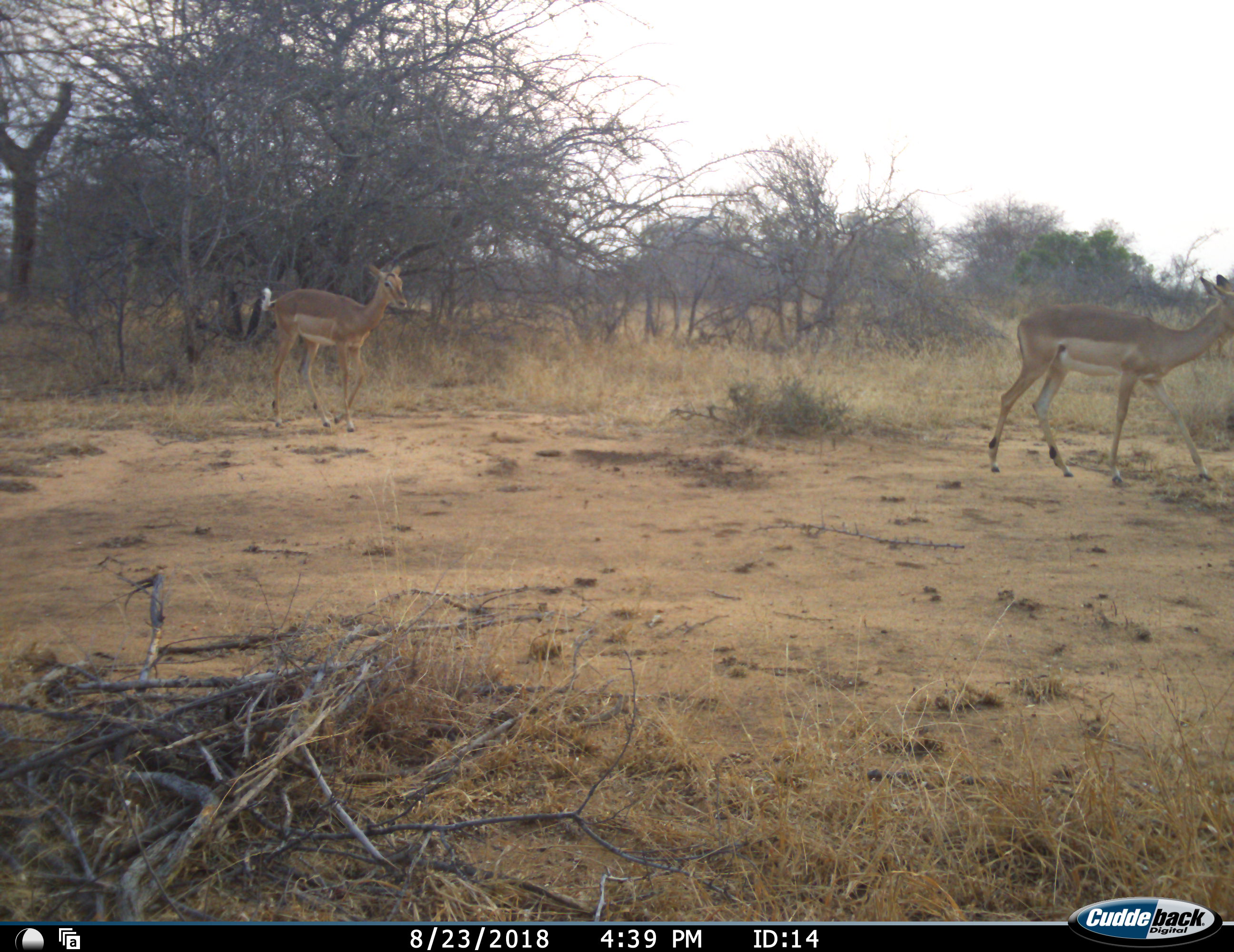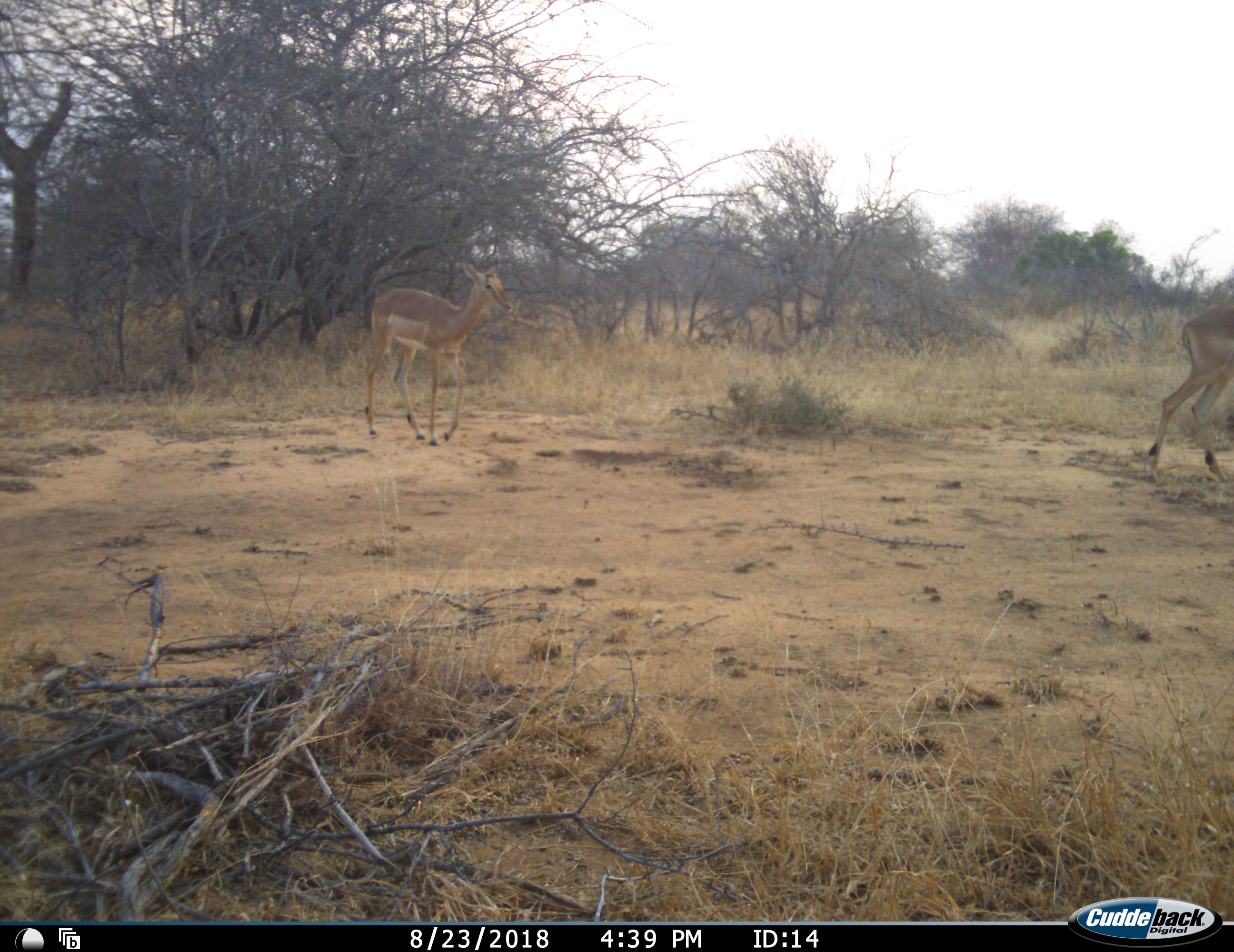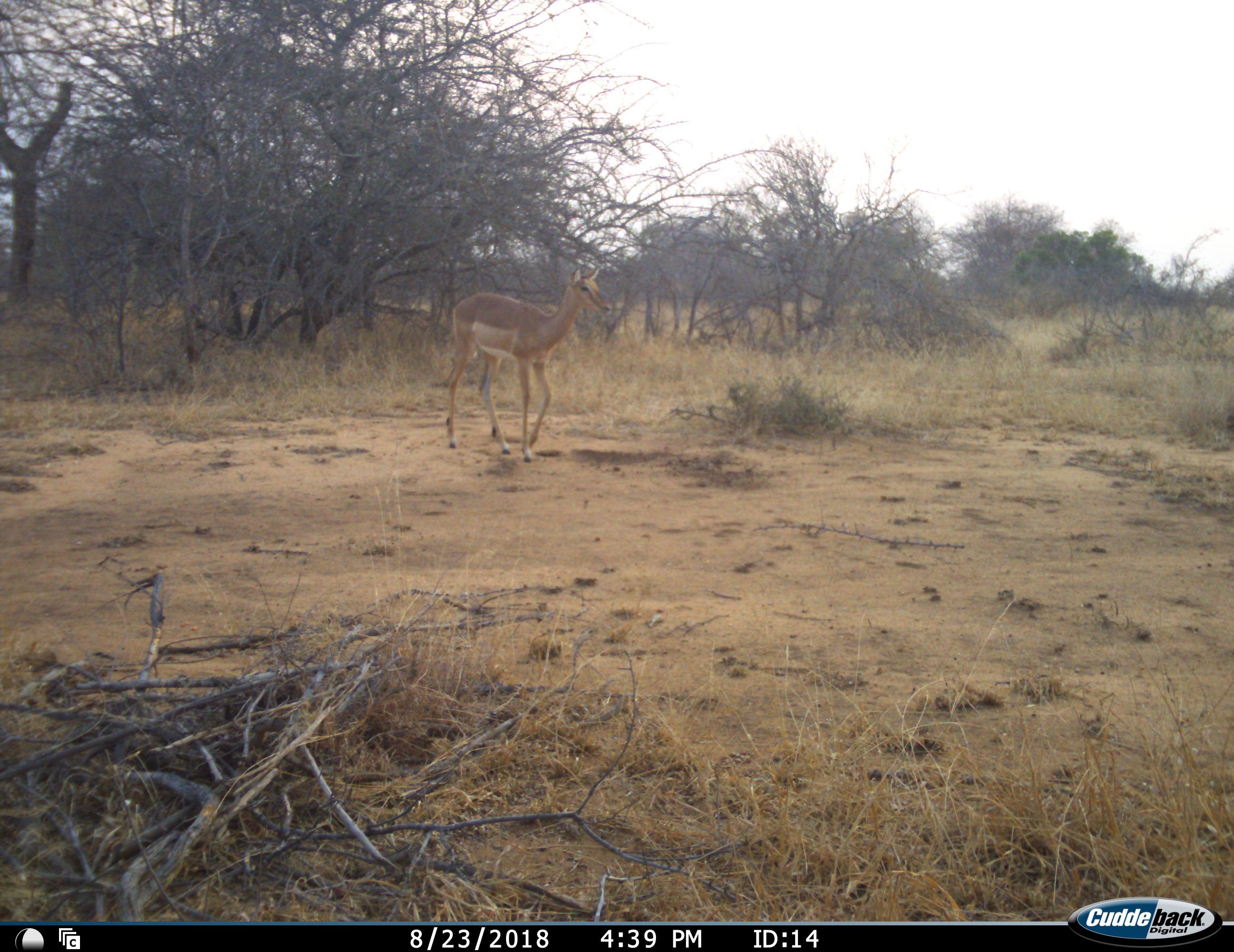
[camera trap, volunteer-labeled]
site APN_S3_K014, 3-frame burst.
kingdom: Animalia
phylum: Chordata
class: Mammalia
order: Artiodactyla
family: Bovidae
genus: Aepyceros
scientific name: Aepyceros melampus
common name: impala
Impala (Aepyceros melampus), count 2. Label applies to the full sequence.